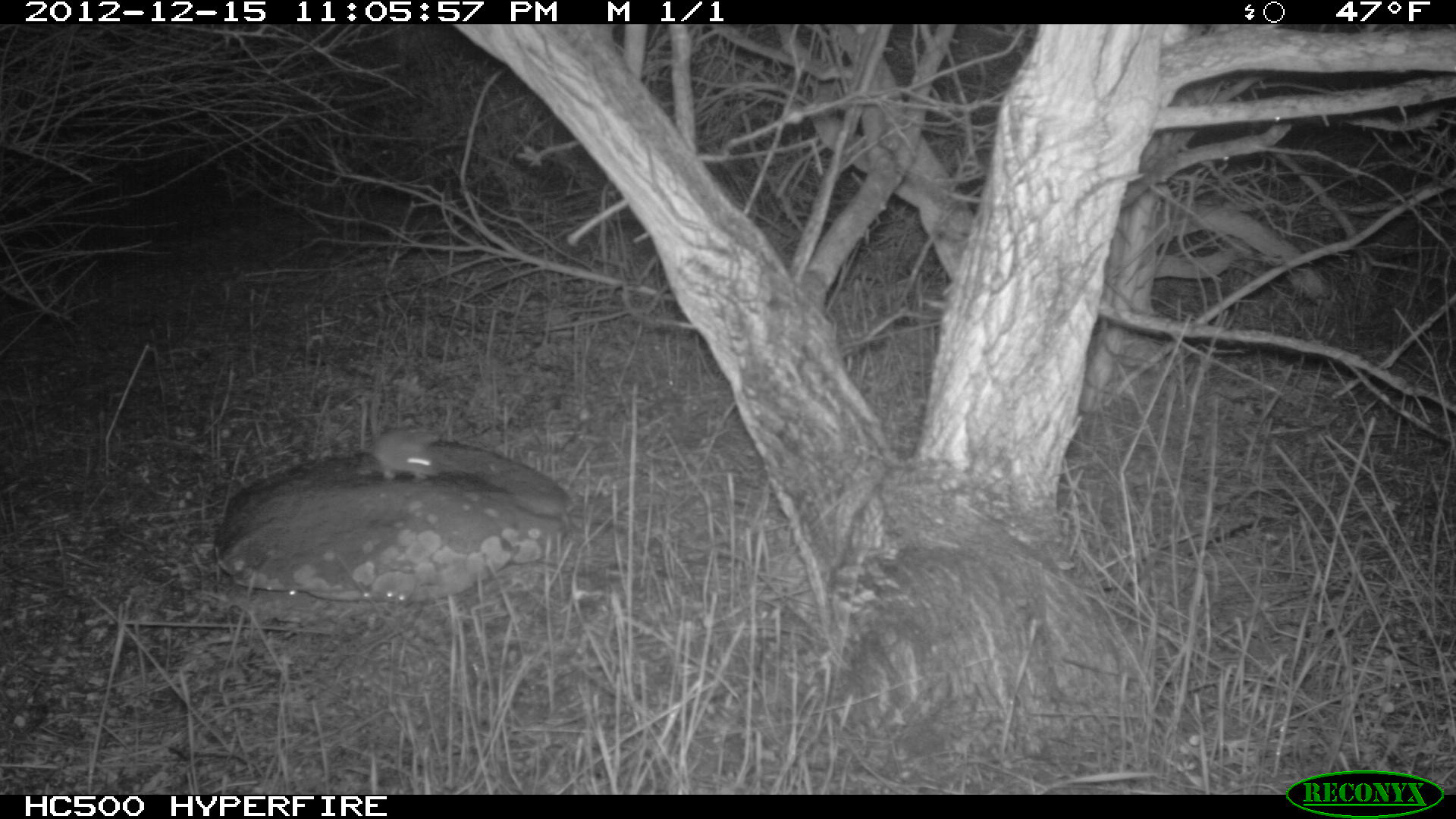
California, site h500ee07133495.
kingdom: Animalia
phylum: Chordata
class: Mammalia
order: Rodentia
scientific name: Rodentia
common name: rodent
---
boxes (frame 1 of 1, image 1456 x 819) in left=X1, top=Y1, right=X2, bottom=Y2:
rodent: left=371, top=428, right=439, bottom=481